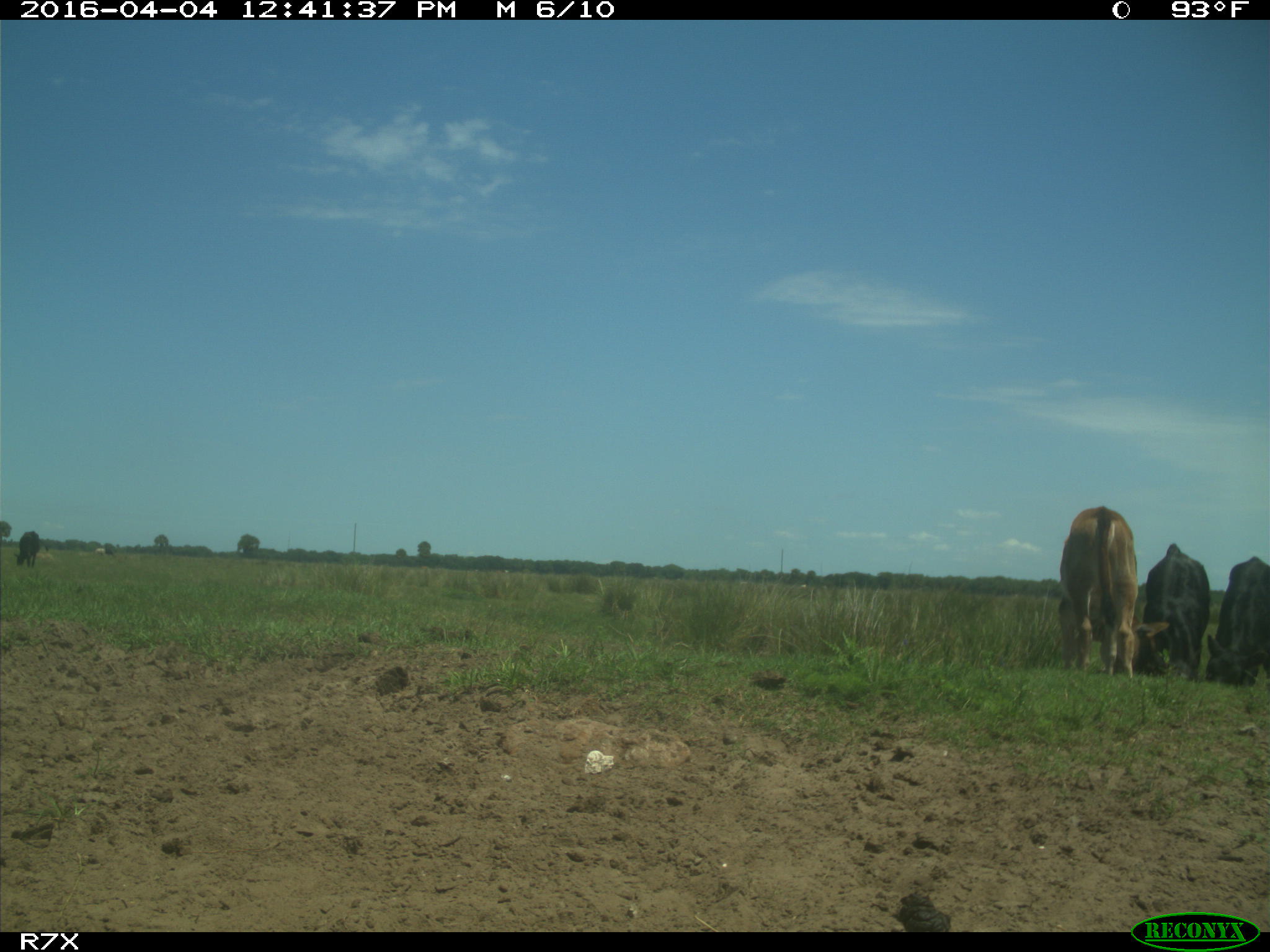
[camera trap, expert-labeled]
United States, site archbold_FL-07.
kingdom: Animalia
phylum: Chordata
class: Mammalia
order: Artiodactyla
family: Bovidae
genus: Bos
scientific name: Bos taurus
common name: domestic cow